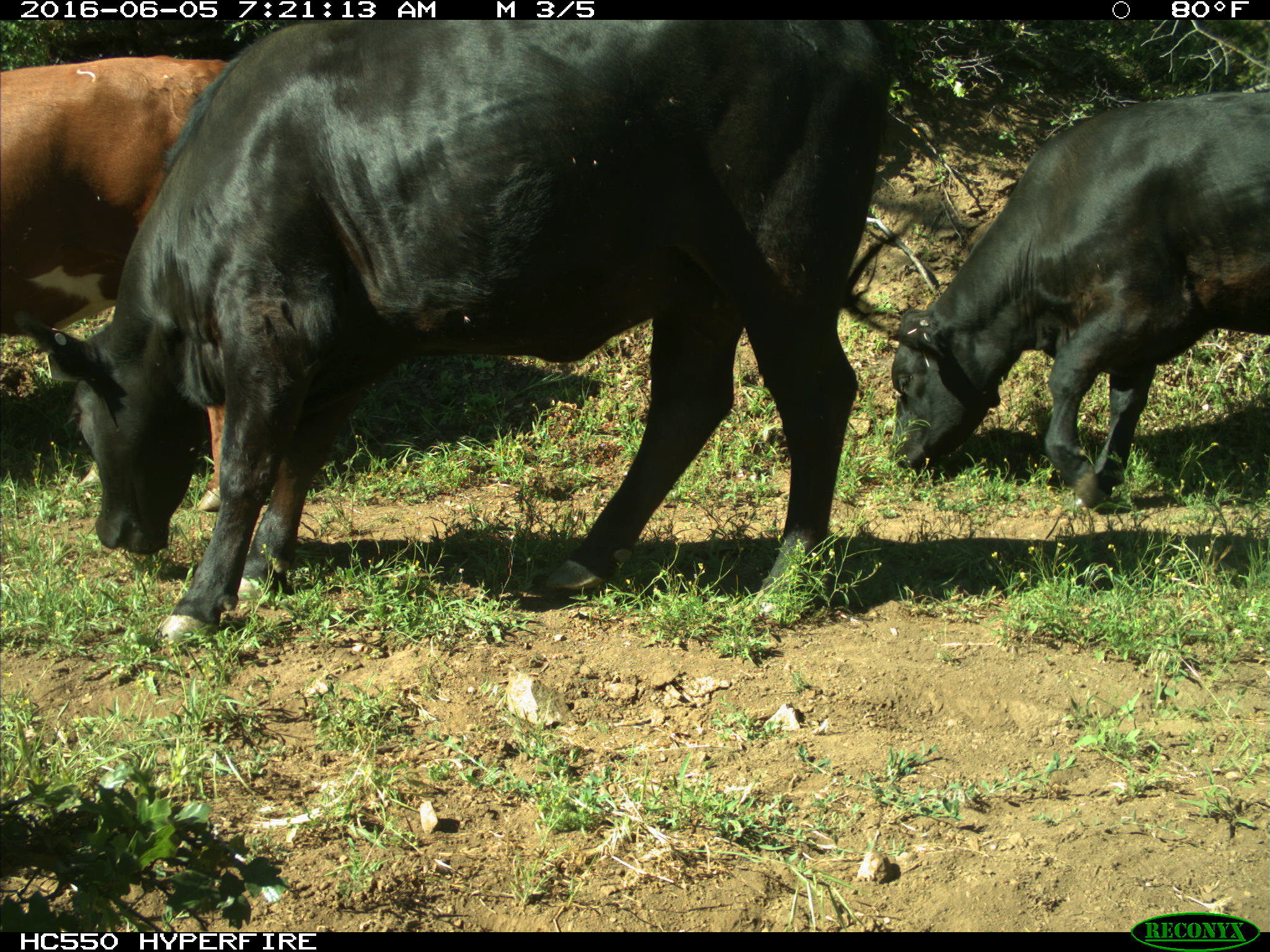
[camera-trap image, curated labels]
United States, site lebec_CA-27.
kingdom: Animalia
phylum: Chordata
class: Mammalia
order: Artiodactyla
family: Bovidae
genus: Bos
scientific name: Bos taurus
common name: domestic cow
Bos taurus (domestic cow).